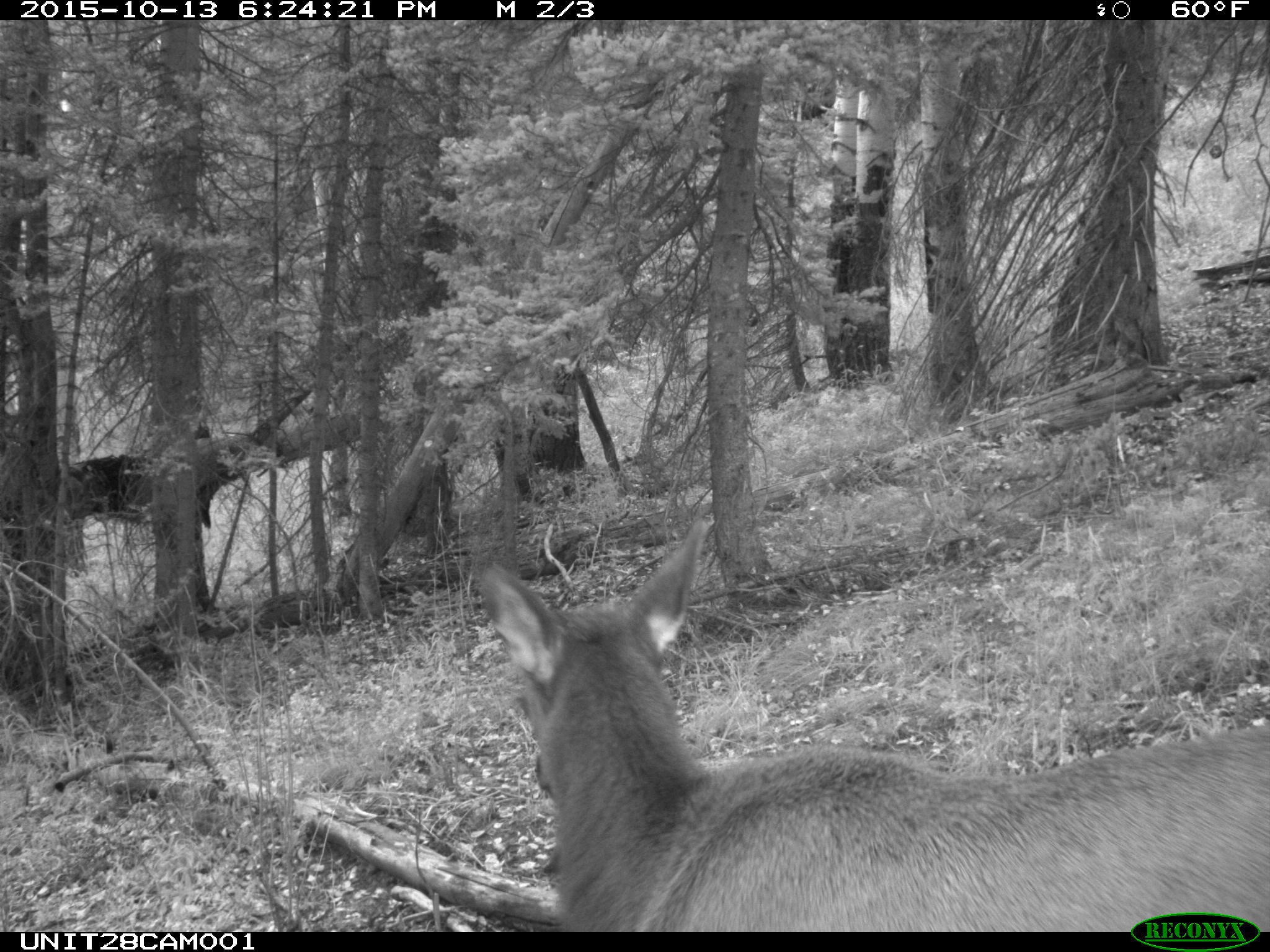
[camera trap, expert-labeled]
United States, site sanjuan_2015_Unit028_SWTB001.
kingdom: Animalia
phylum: Chordata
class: Mammalia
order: Artiodactyla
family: Cervidae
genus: Cervus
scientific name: Cervus elaphus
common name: red deer